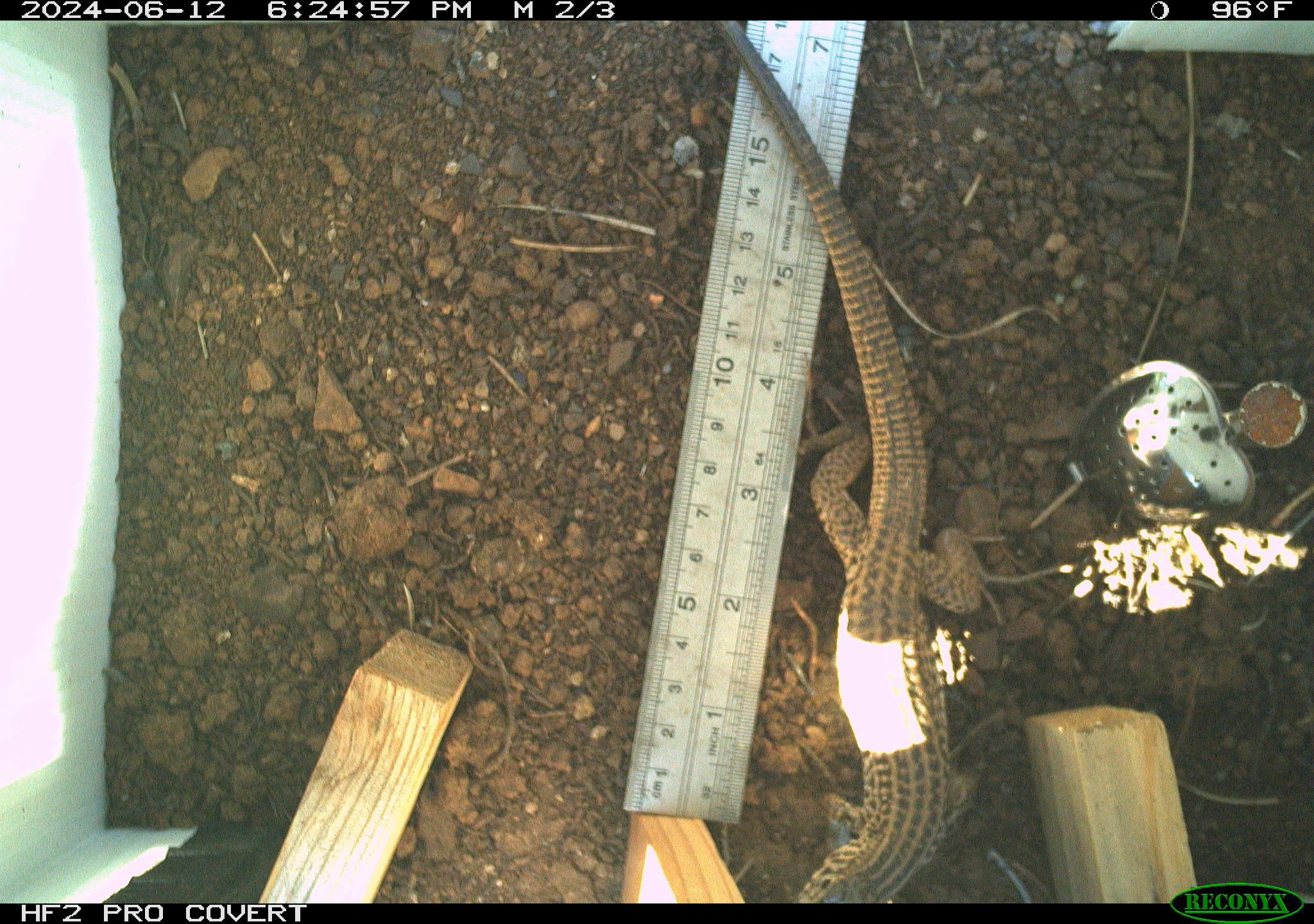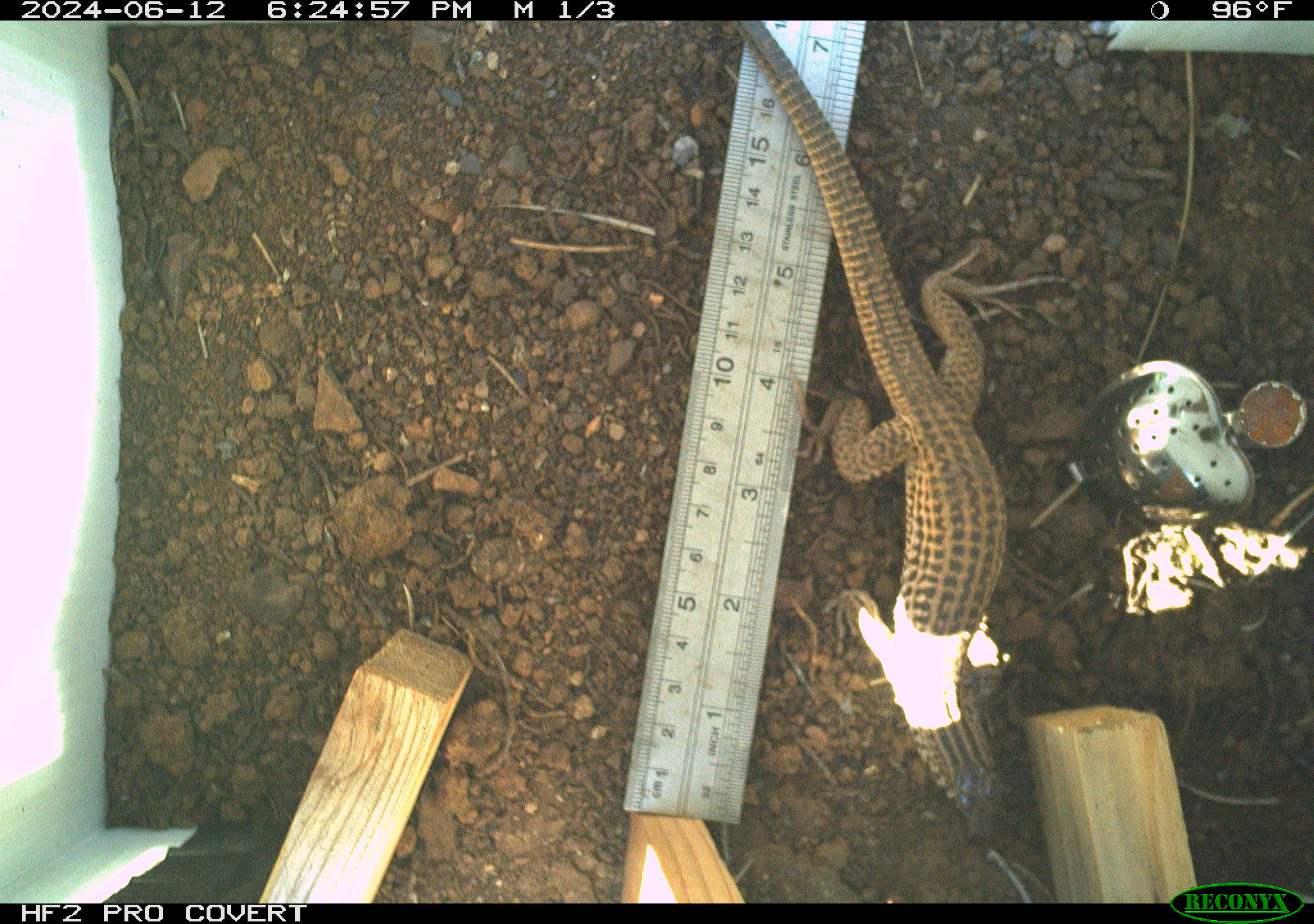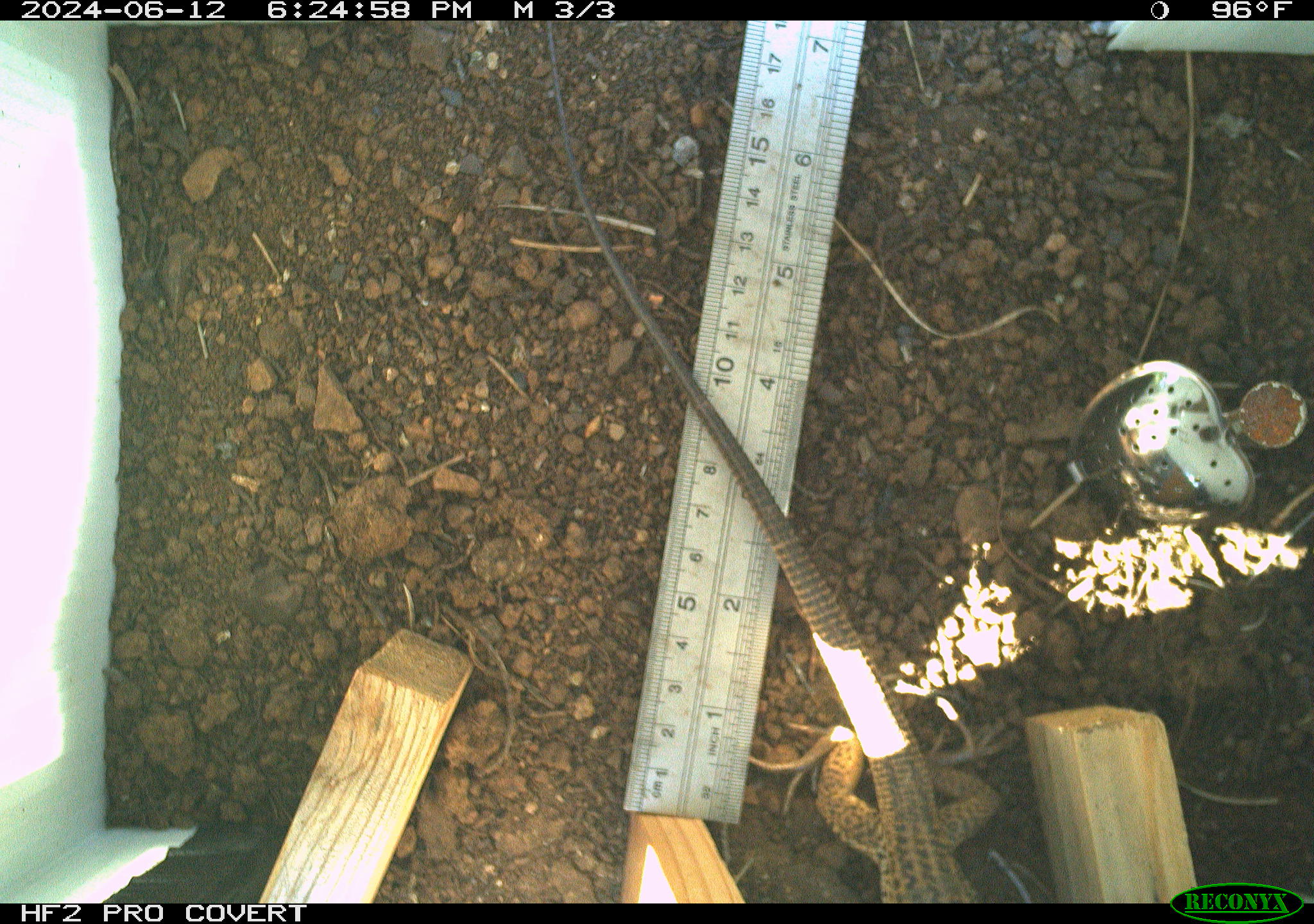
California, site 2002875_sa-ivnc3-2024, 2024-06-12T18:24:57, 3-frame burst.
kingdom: Animalia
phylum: Chordata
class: Reptilia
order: Squamata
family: Teiidae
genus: Aspidoscelis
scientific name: Aspidoscelis tigris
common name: western whiptail